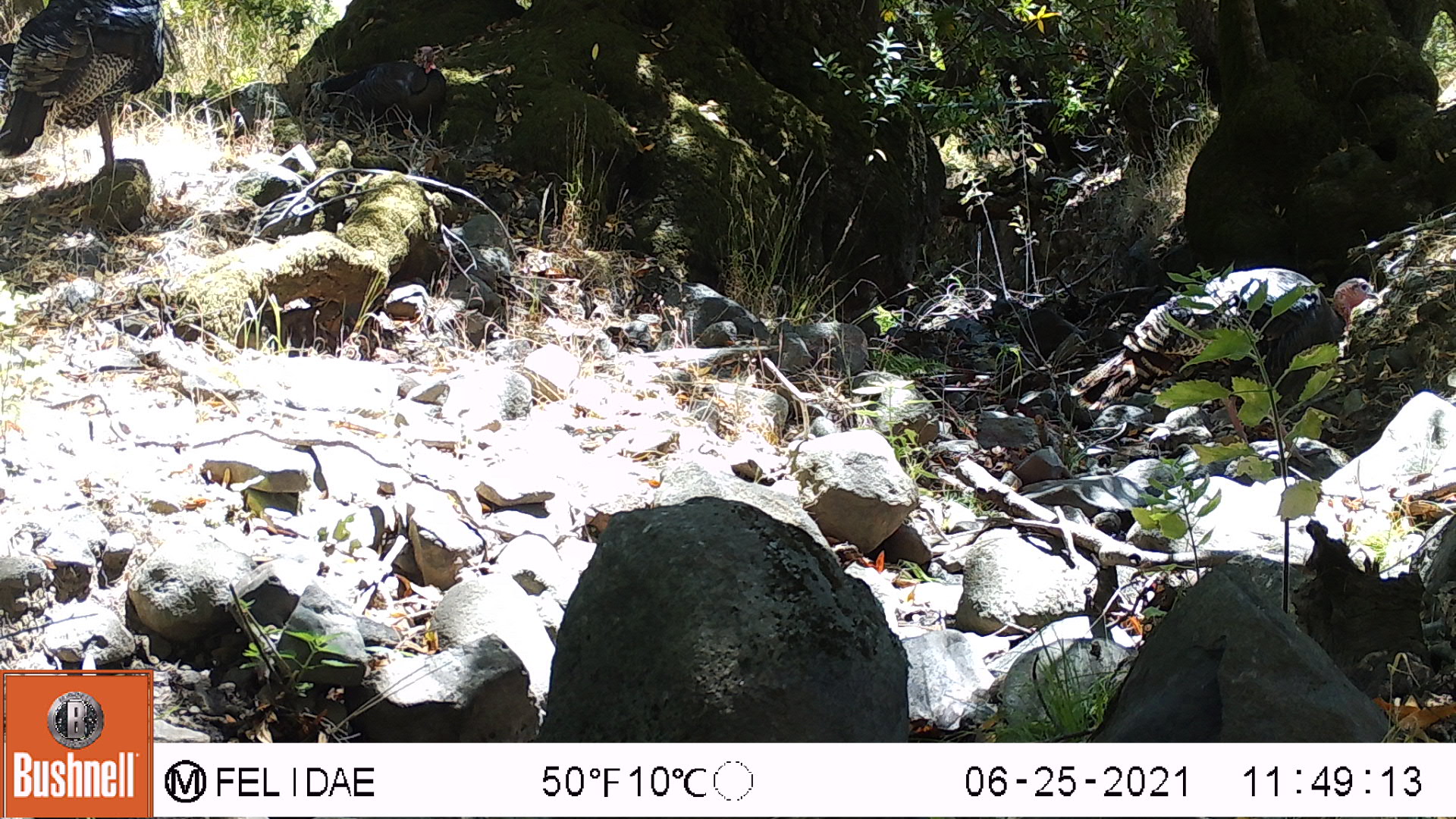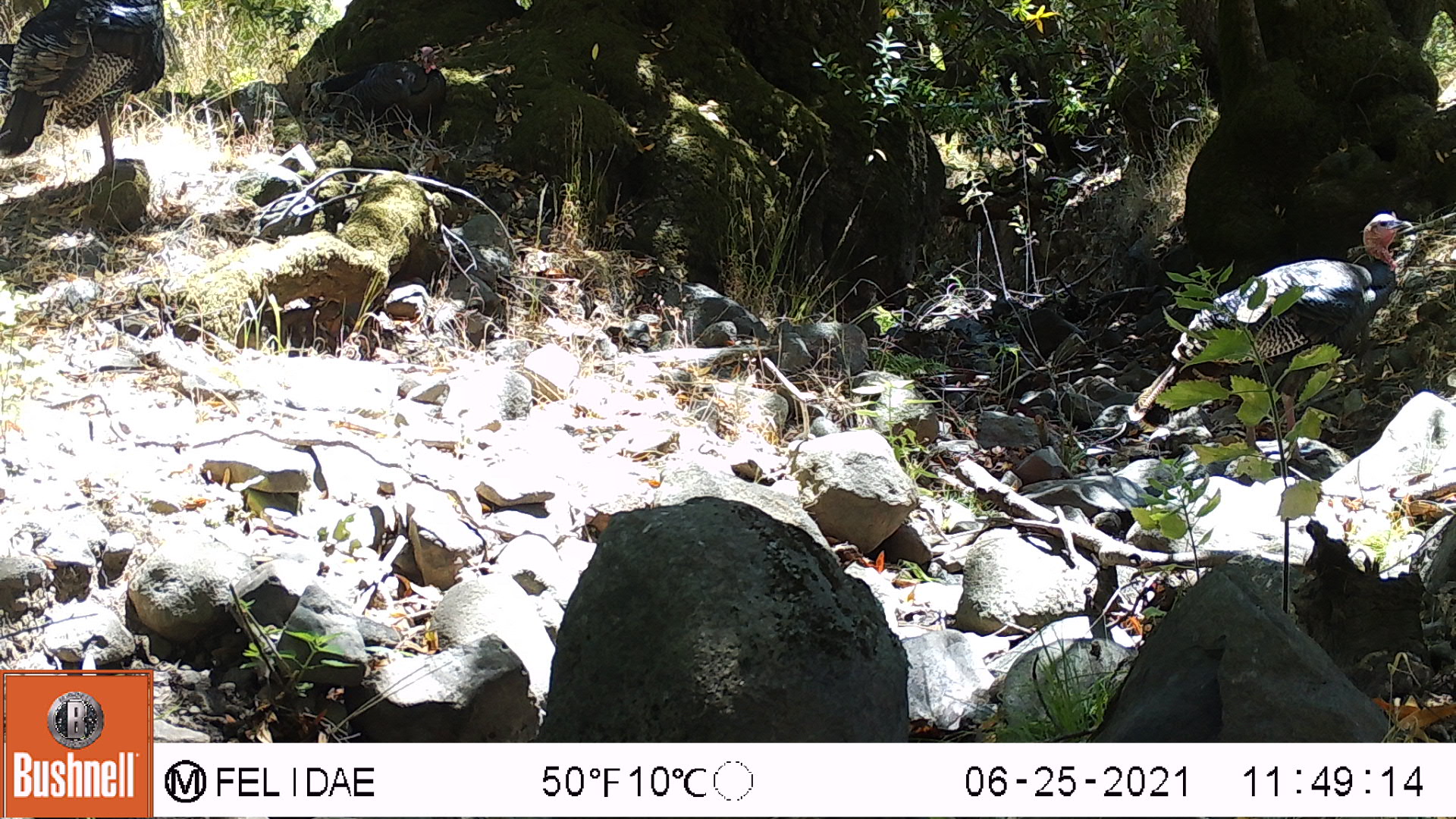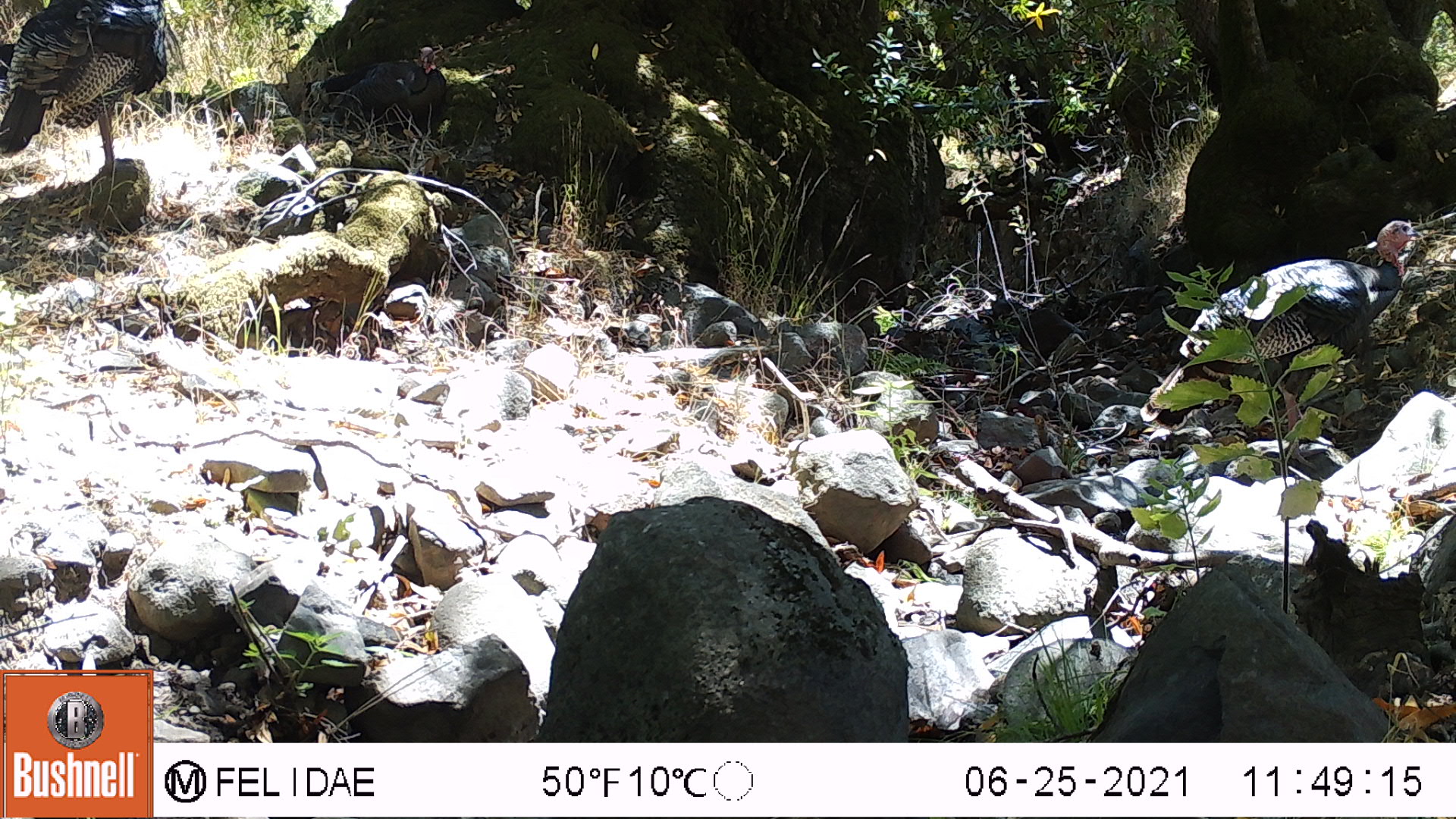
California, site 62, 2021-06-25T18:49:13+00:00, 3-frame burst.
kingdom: Animalia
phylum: Chordata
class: Aves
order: Galliformes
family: Phasianidae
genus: Meleagris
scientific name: Meleagris gallopavo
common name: turkey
Turkey (Meleagris gallopavo).